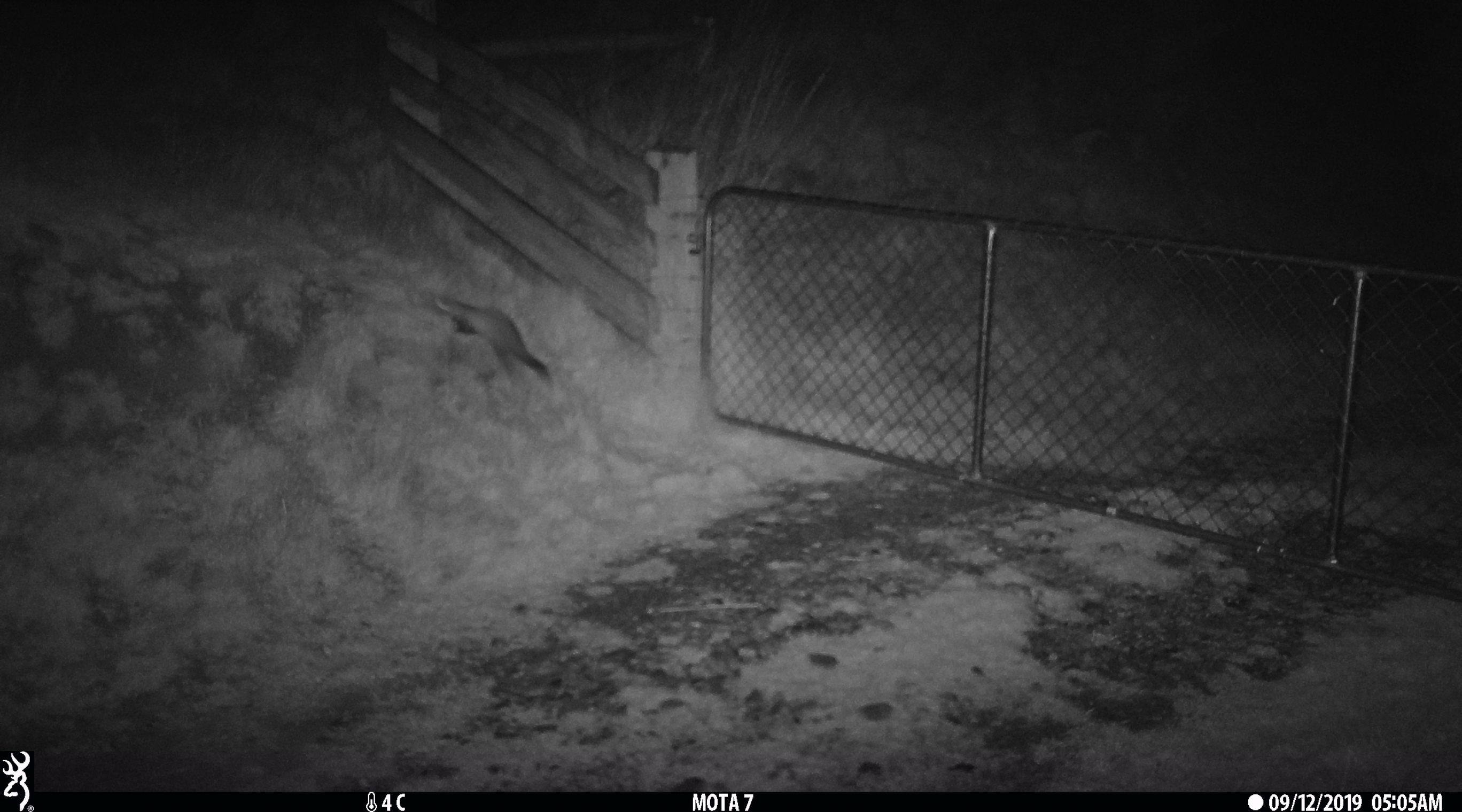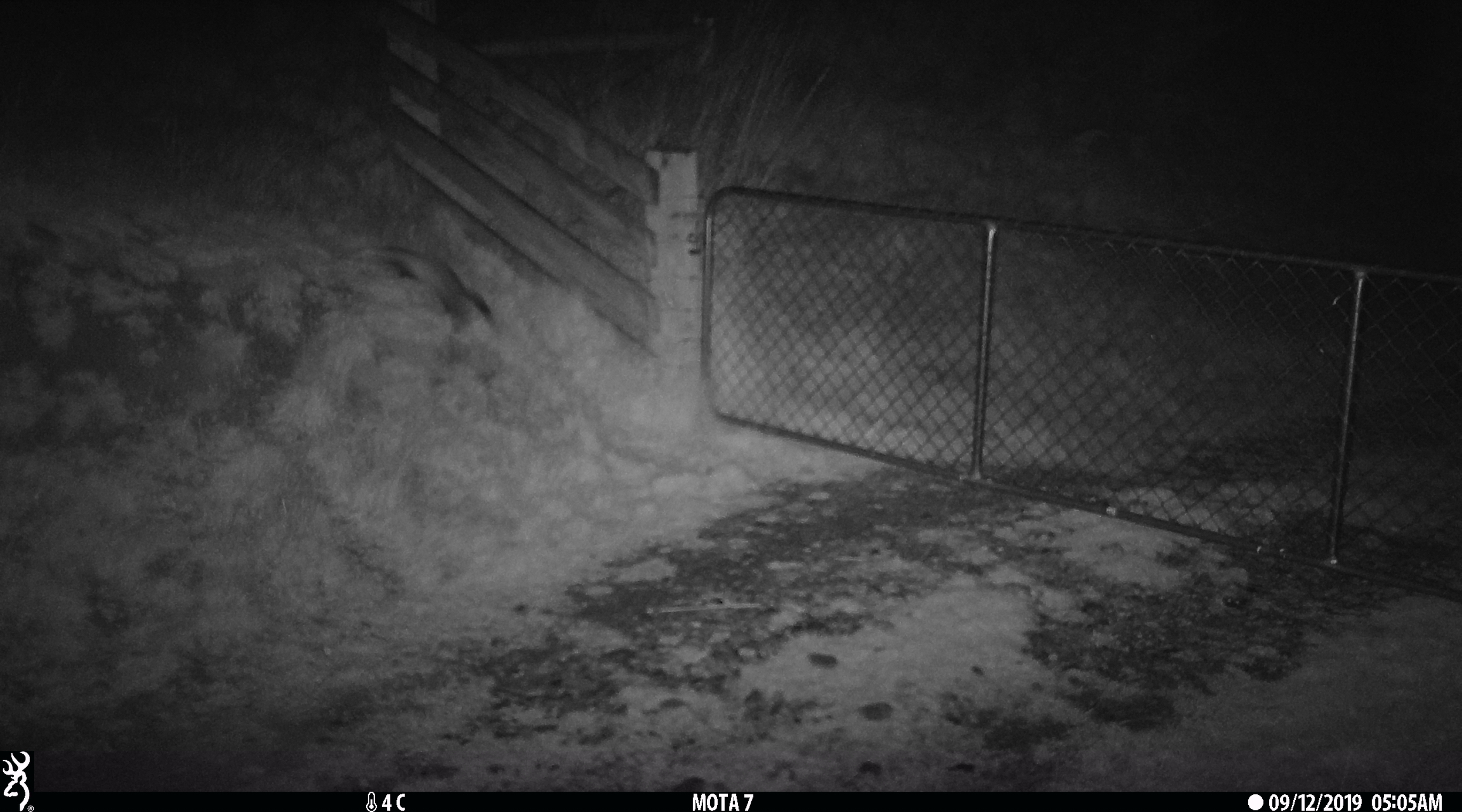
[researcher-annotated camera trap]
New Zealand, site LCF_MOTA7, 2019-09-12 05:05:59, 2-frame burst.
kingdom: Animalia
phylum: Chordata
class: Mammalia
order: Carnivora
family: Mustelidae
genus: Mustela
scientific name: Mustela furo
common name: ferret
Ferret (Mustela furo).